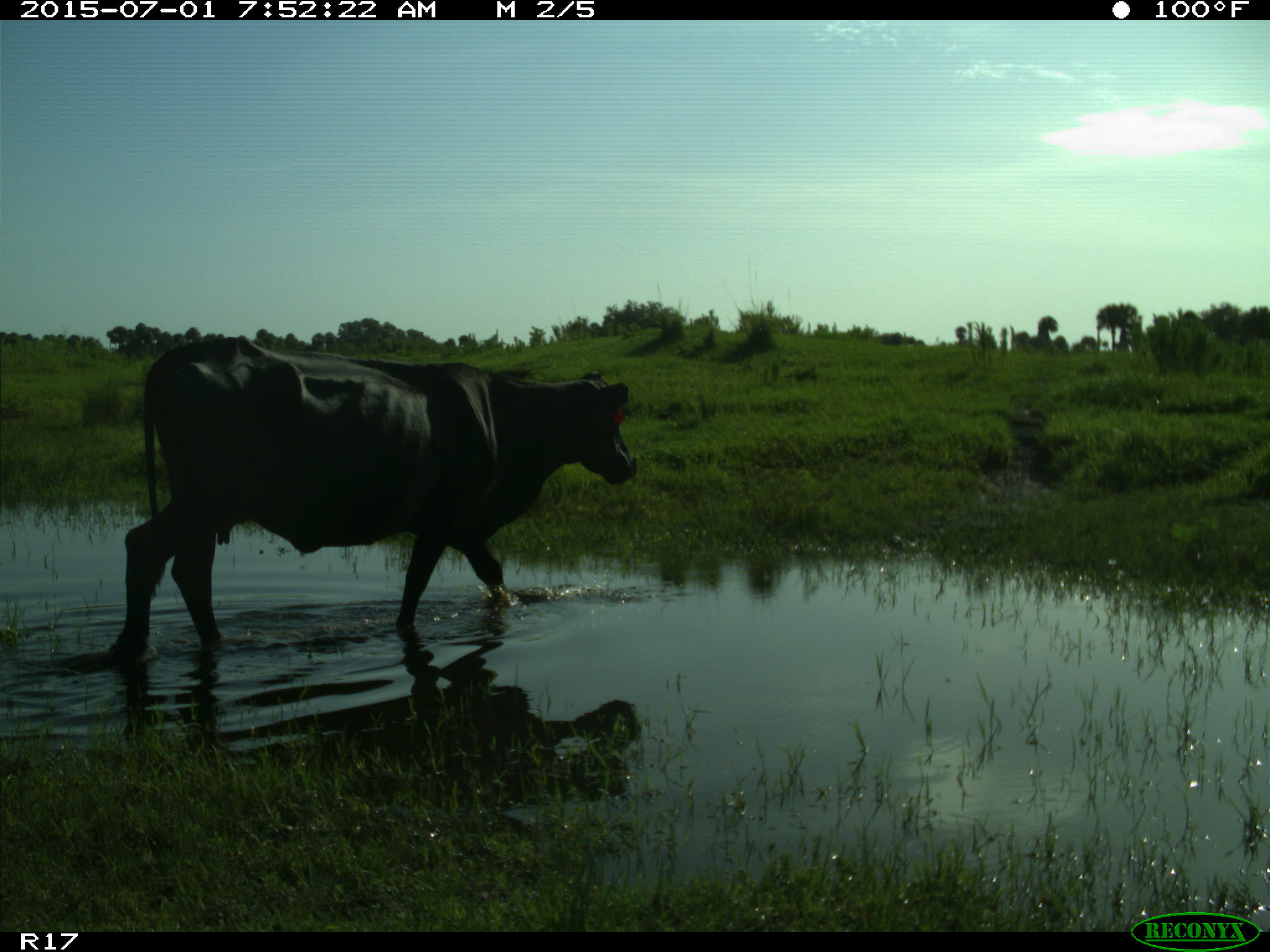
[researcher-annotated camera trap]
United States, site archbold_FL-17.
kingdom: Animalia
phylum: Chordata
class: Mammalia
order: Artiodactyla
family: Bovidae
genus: Bos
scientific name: Bos taurus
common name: domestic cow